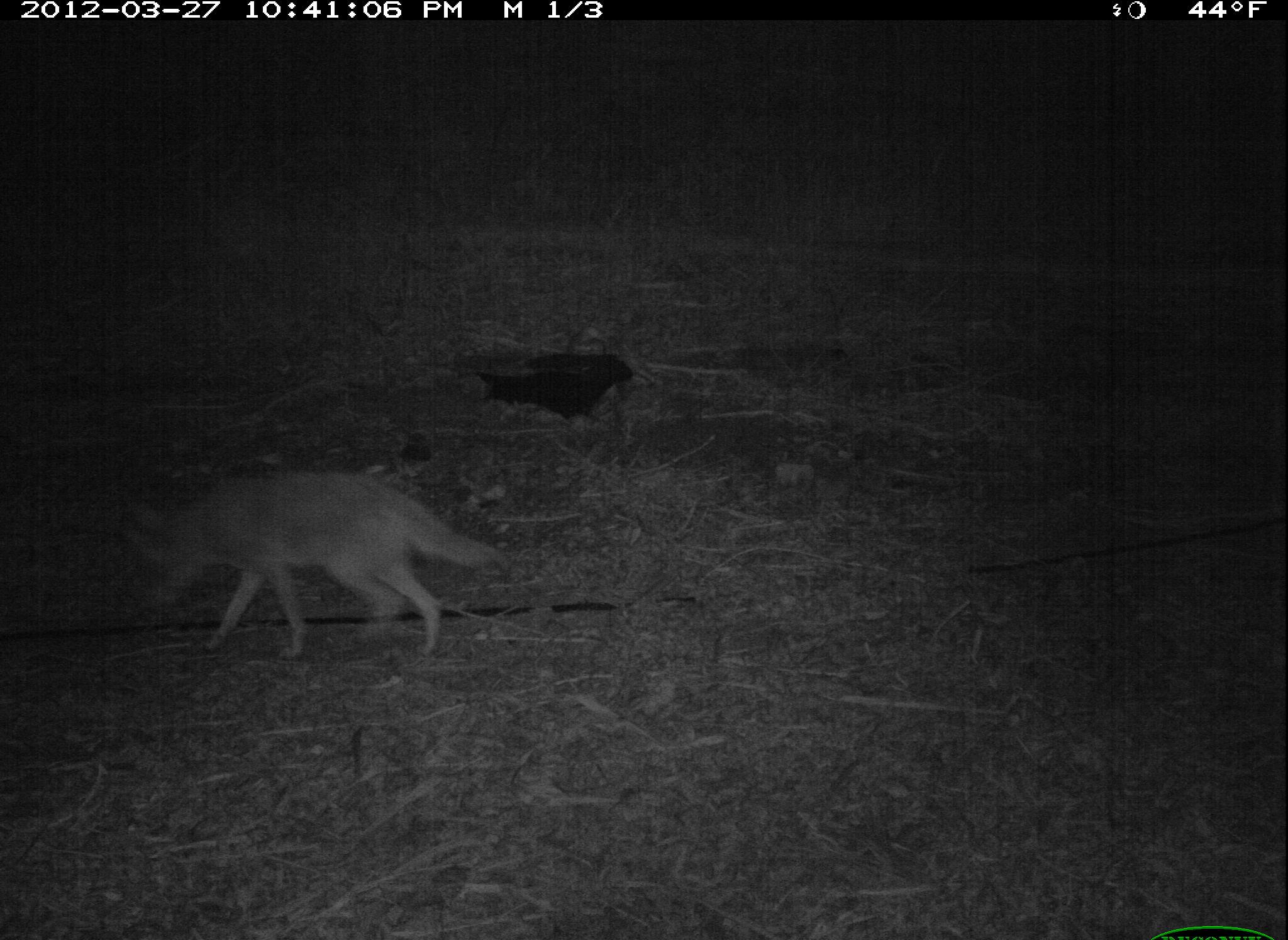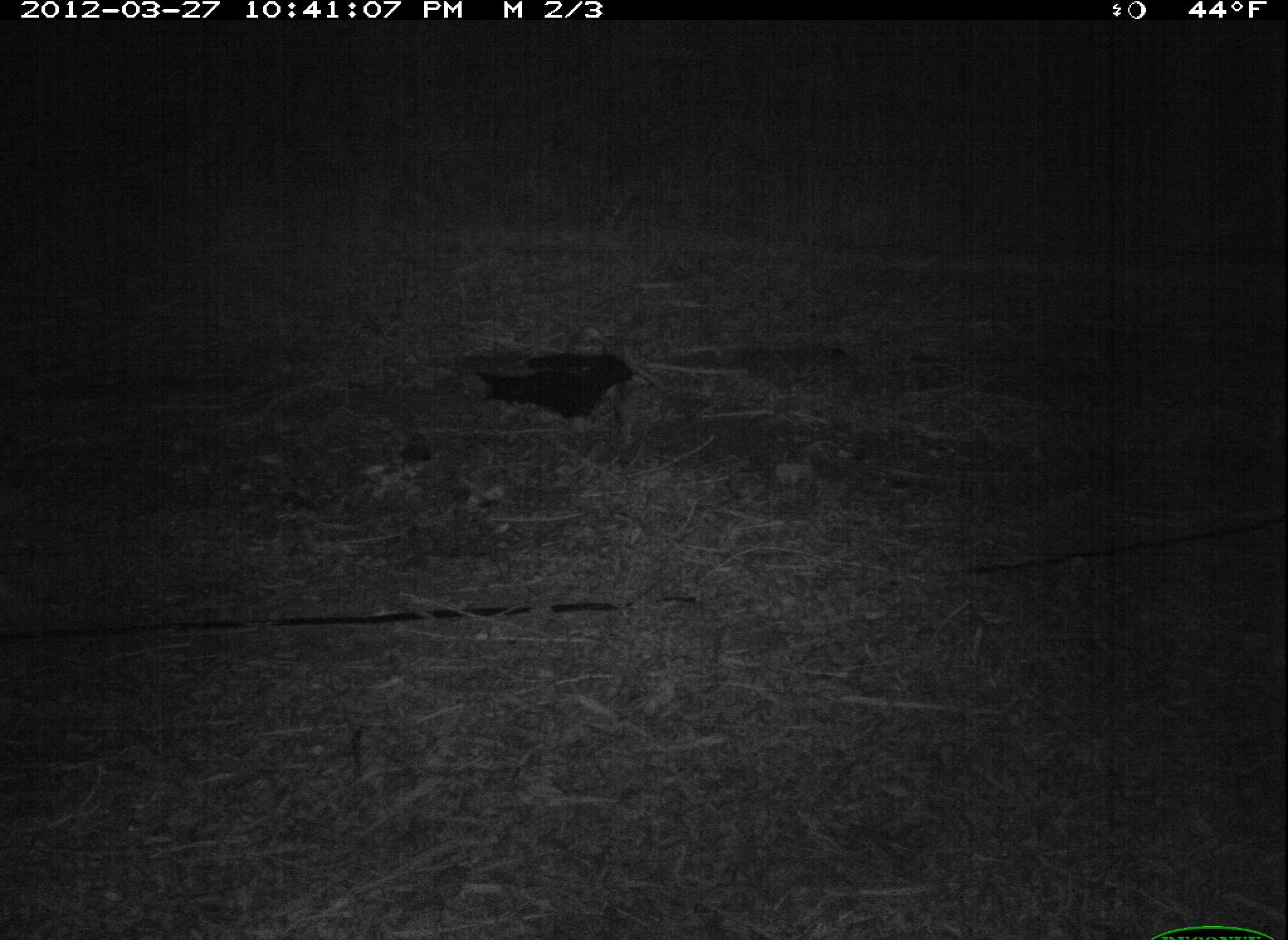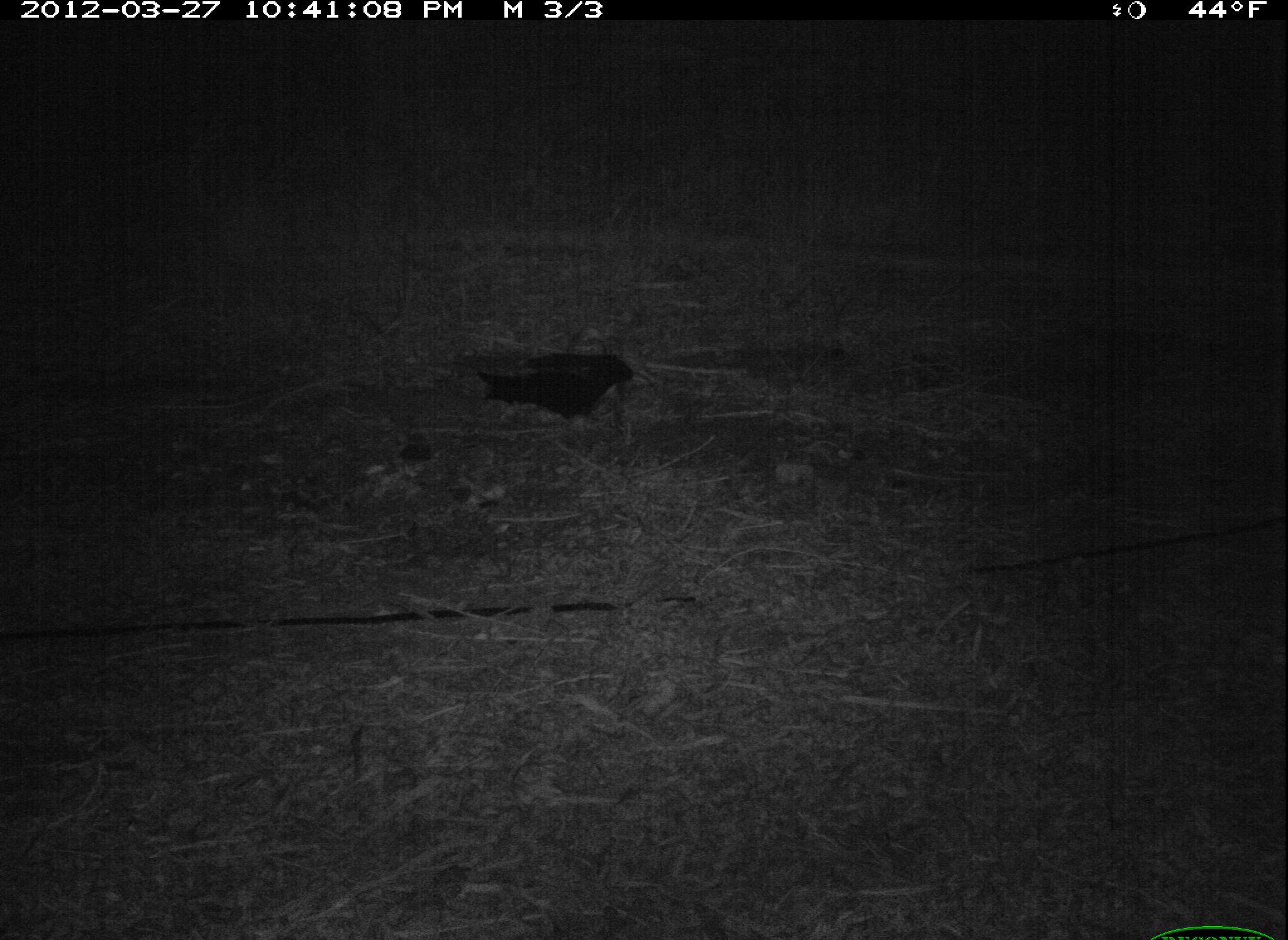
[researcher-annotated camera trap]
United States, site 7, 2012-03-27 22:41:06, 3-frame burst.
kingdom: Animalia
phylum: Chordata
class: Mammalia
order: Carnivora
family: Canidae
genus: Canis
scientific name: Canis latrans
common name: coyote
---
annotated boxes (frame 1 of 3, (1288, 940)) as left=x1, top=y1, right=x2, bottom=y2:
coyote: left=113, top=459, right=514, bottom=691